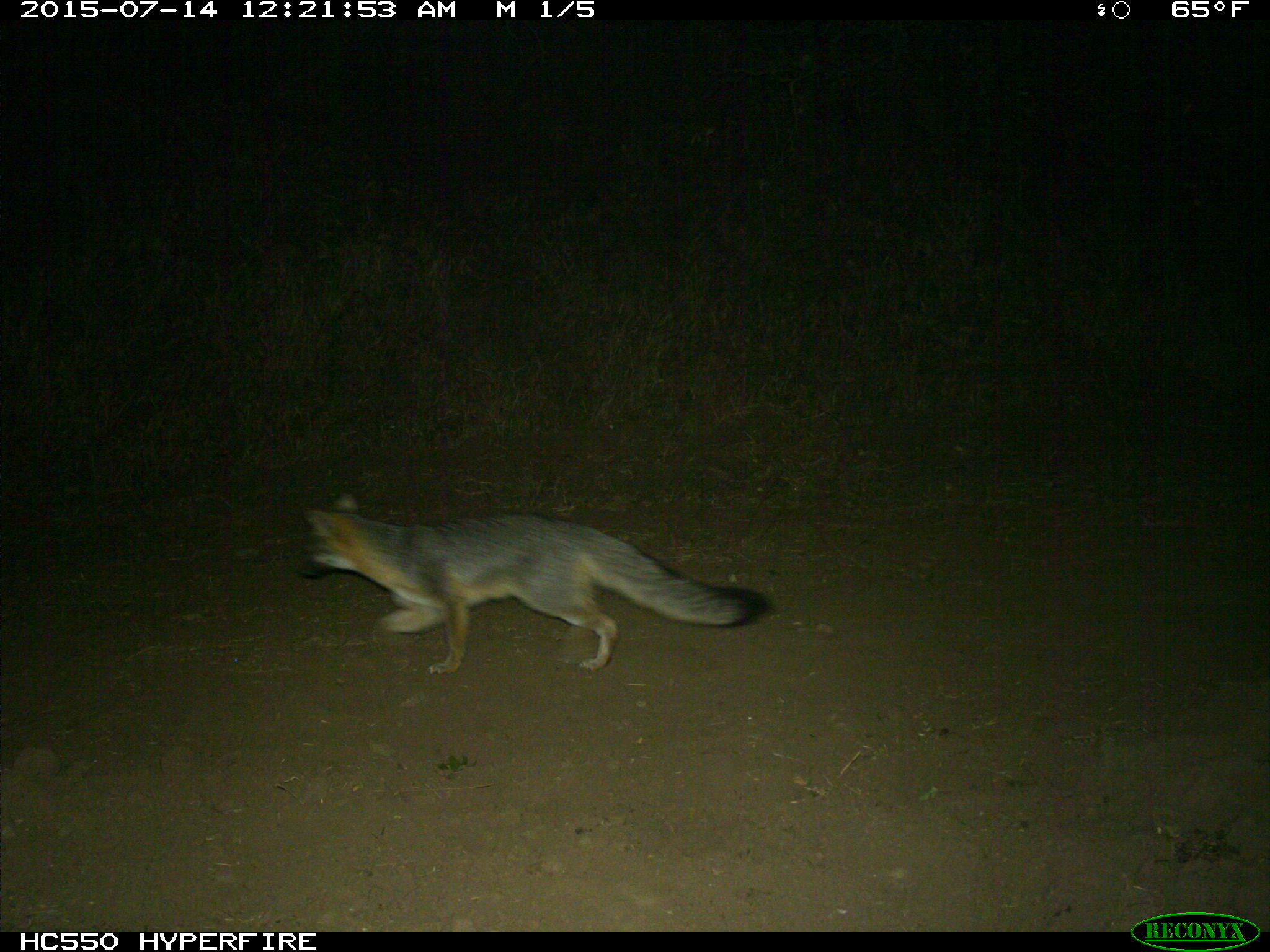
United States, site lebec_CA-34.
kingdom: Animalia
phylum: Chordata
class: Mammalia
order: Carnivora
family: Canidae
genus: Urocyon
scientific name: Urocyon cinereoargenteus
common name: gray fox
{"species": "Urocyon cinereoargenteus (gray fox)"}